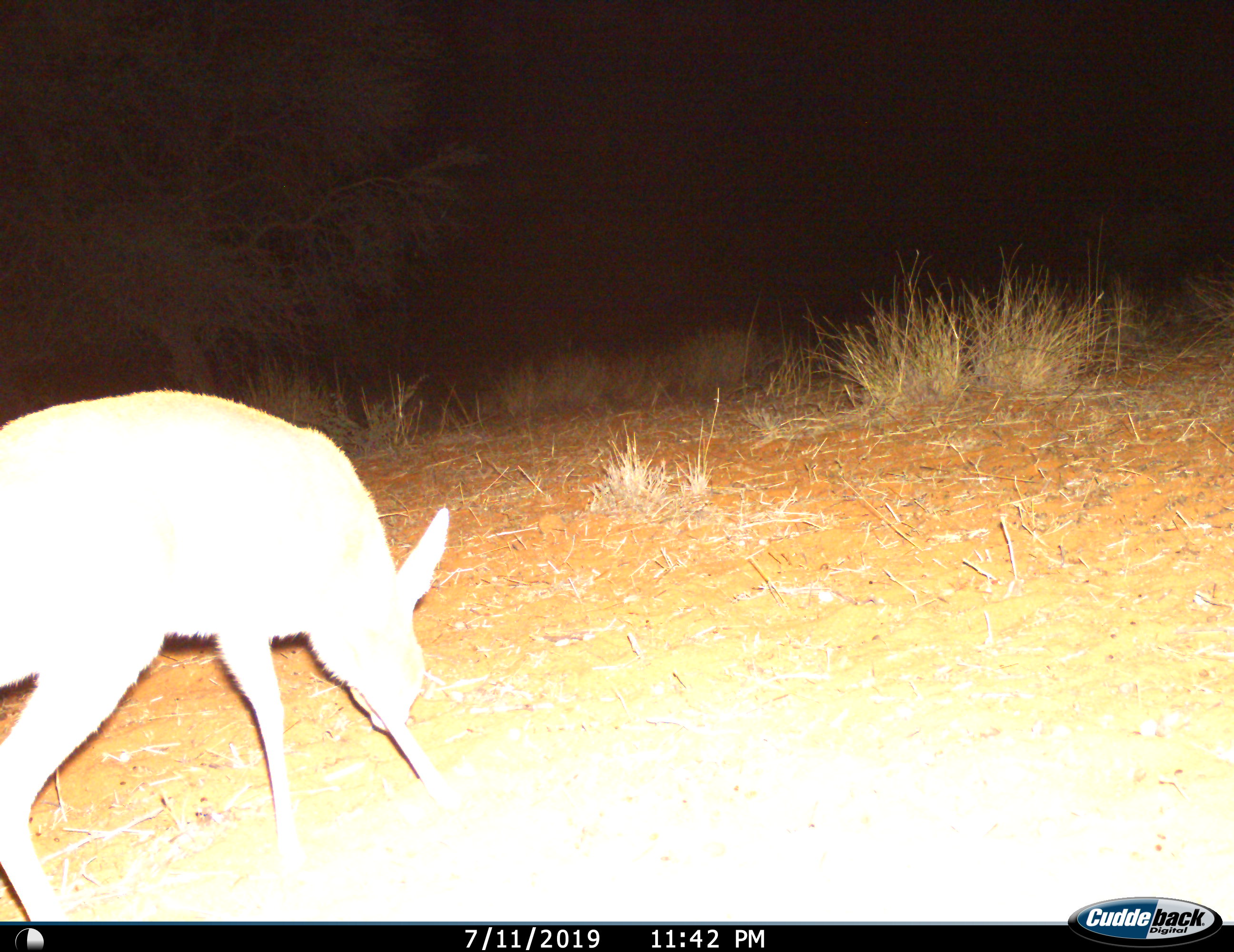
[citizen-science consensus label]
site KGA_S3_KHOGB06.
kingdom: Animalia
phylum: Chordata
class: Mammalia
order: Artiodactyla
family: Bovidae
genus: Raphicerus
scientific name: Raphicerus campestris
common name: steenbok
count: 1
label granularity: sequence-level